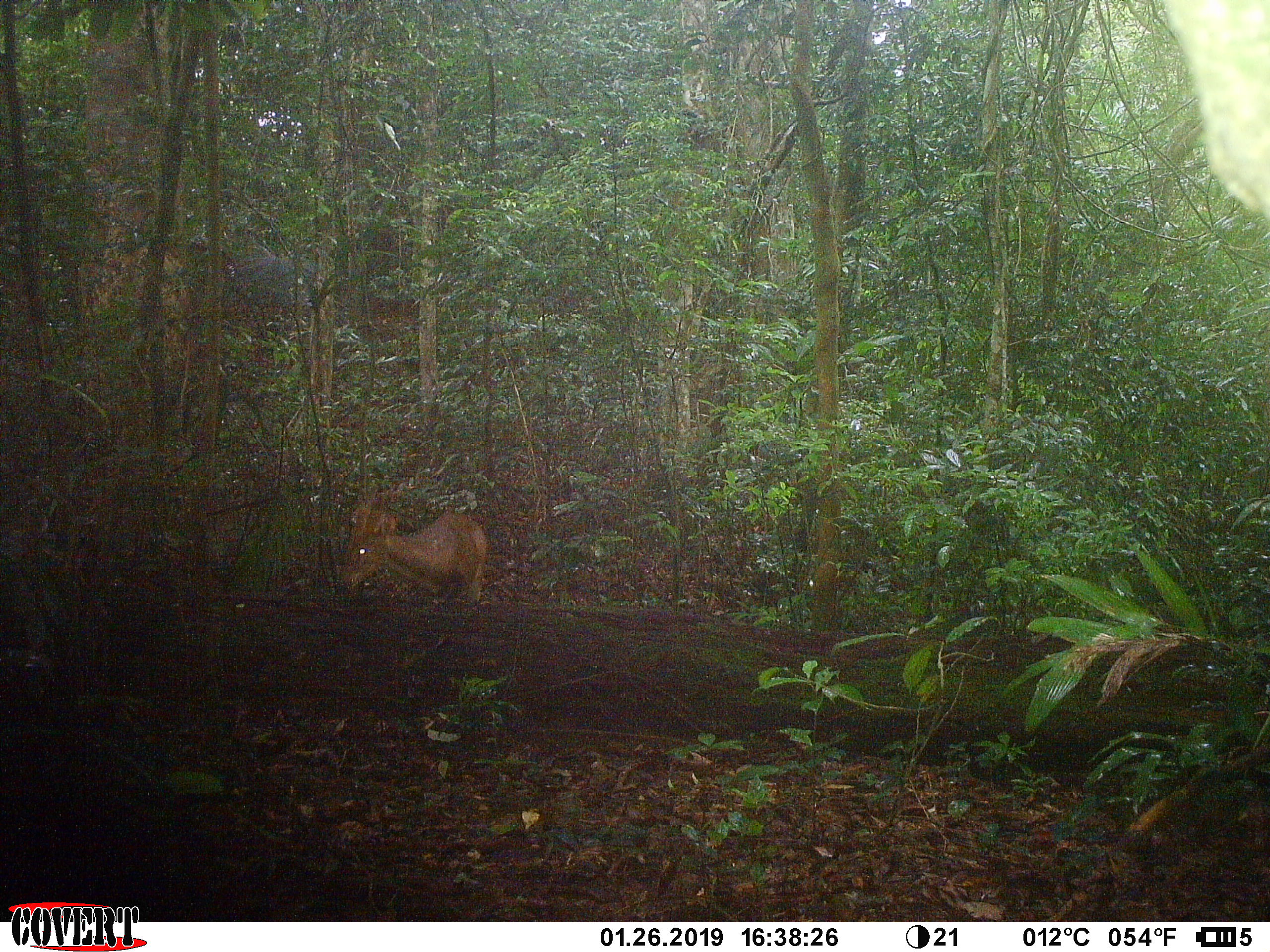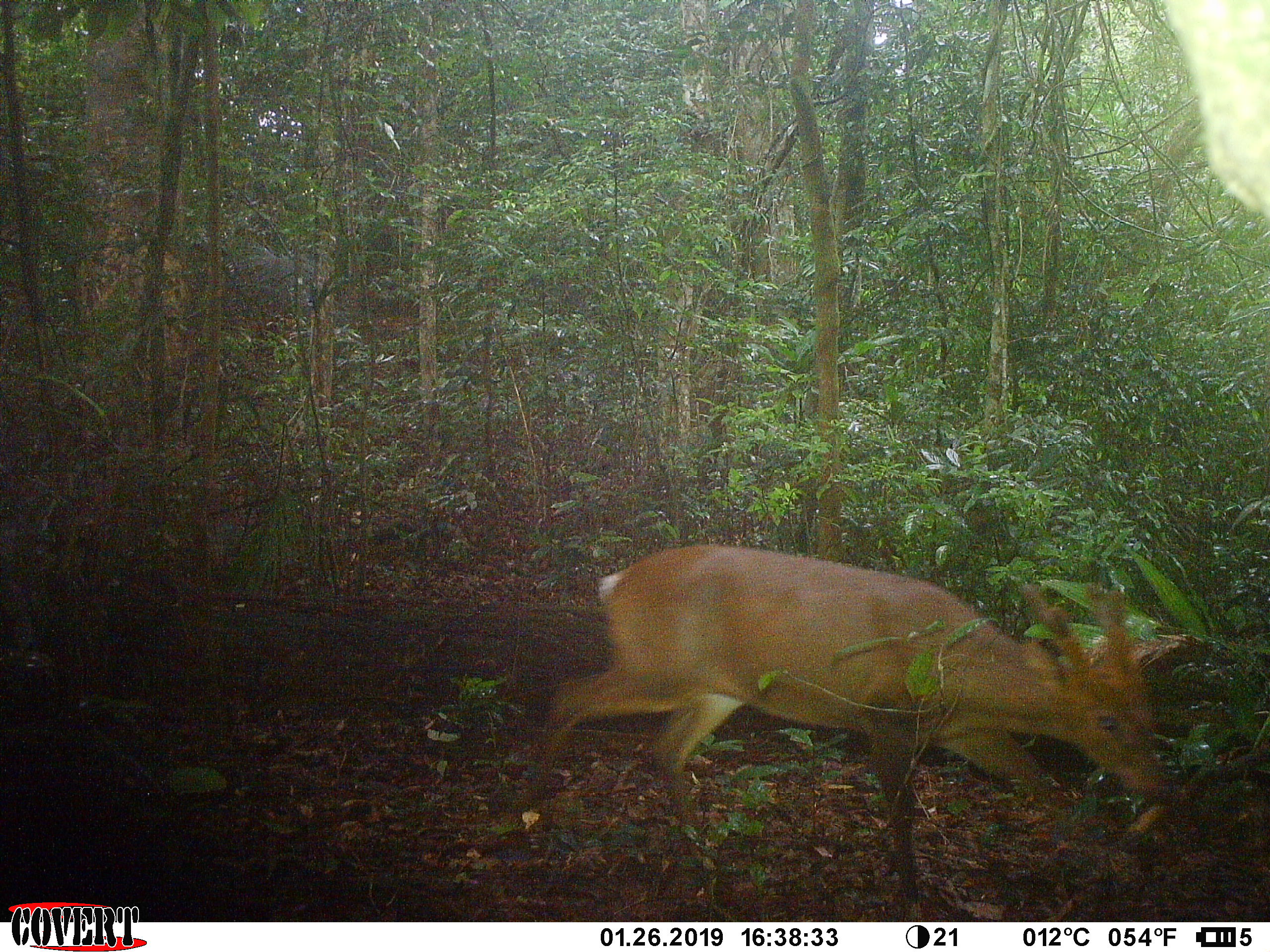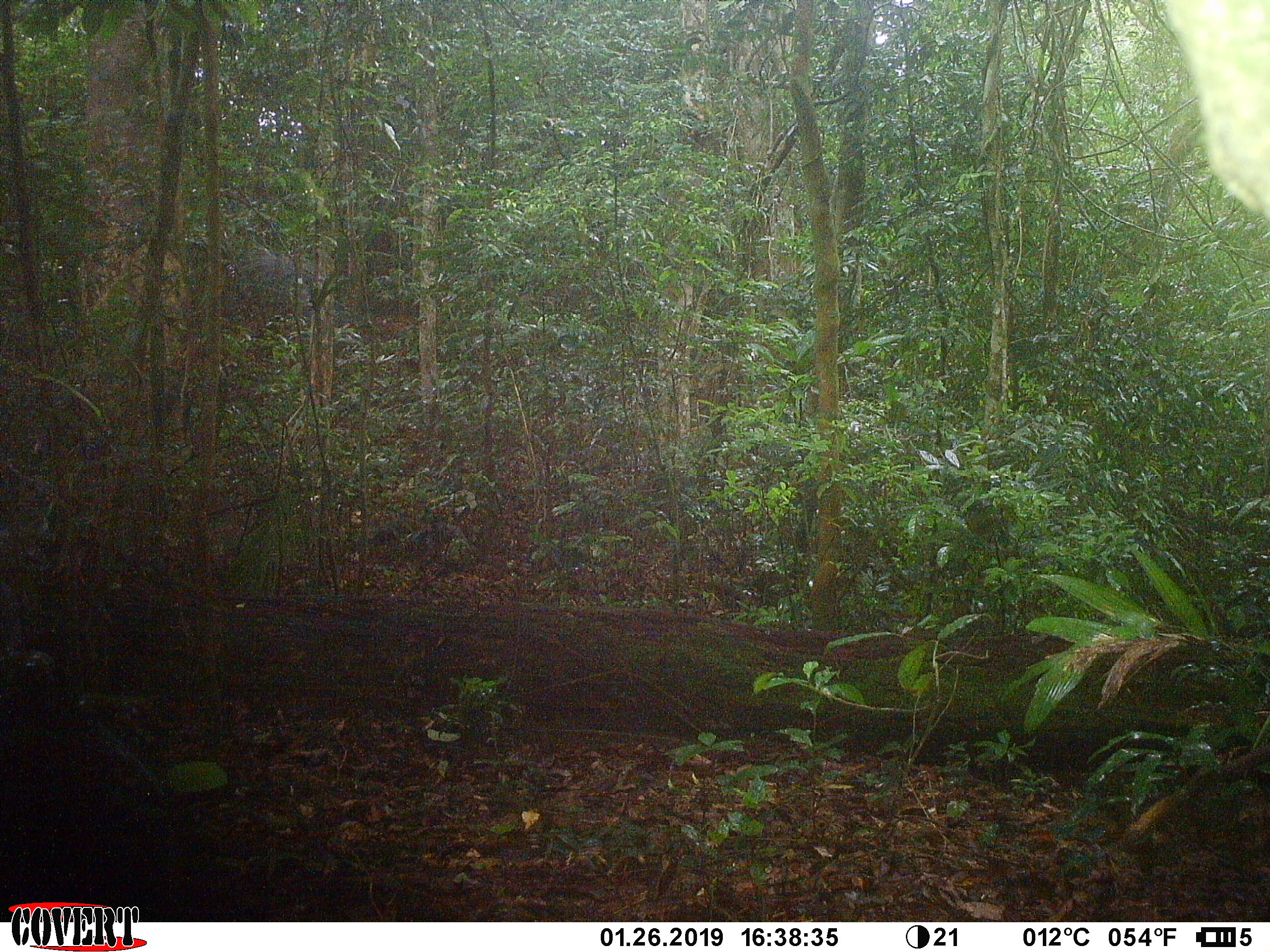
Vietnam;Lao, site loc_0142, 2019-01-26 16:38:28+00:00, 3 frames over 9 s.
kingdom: Animalia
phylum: Chordata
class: Mammalia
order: Artiodactyla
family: Cervidae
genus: Muntiacus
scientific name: Muntiacus vuquangensis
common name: large-antlered muntjac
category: large antlered muntjac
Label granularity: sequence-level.